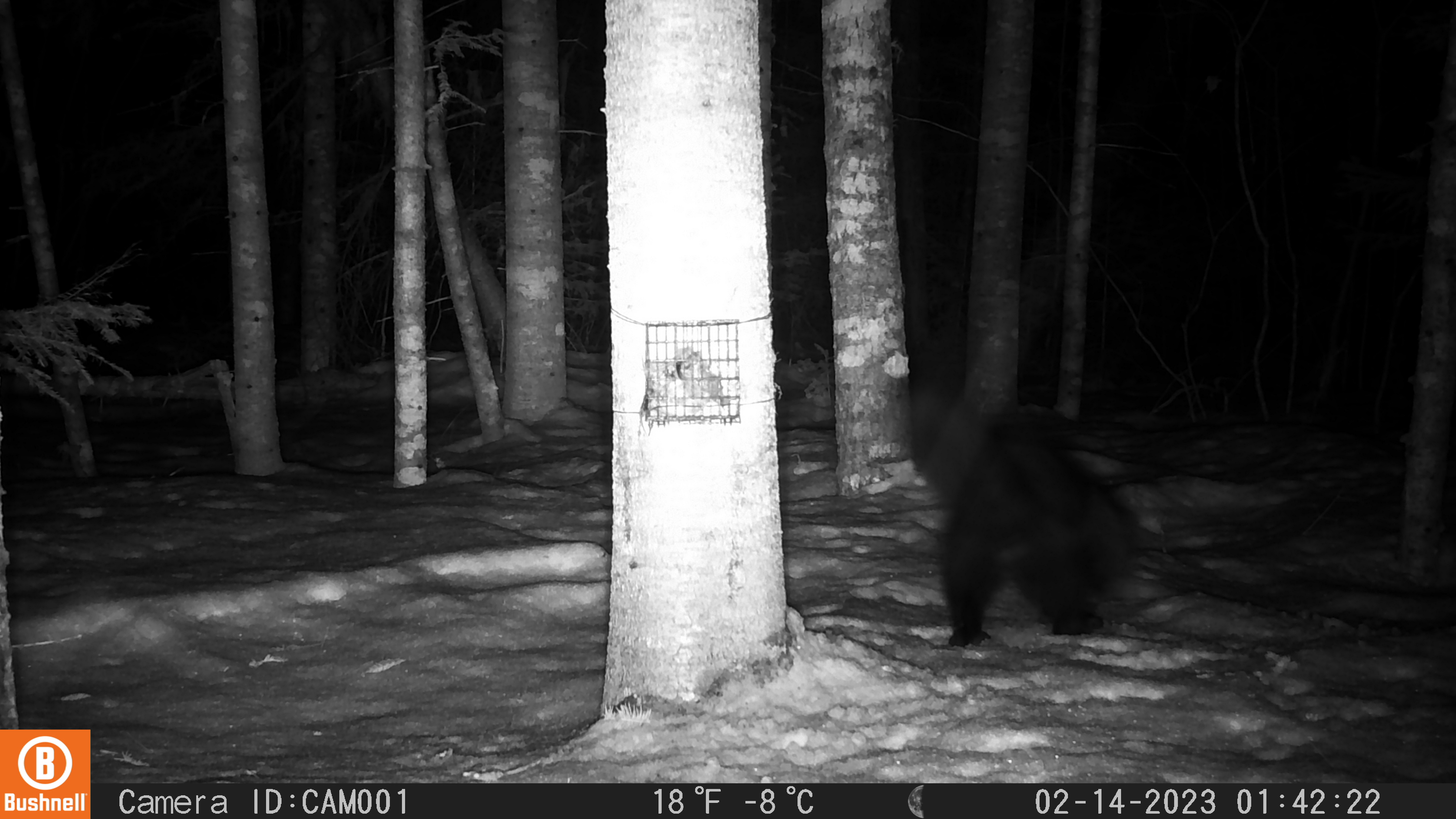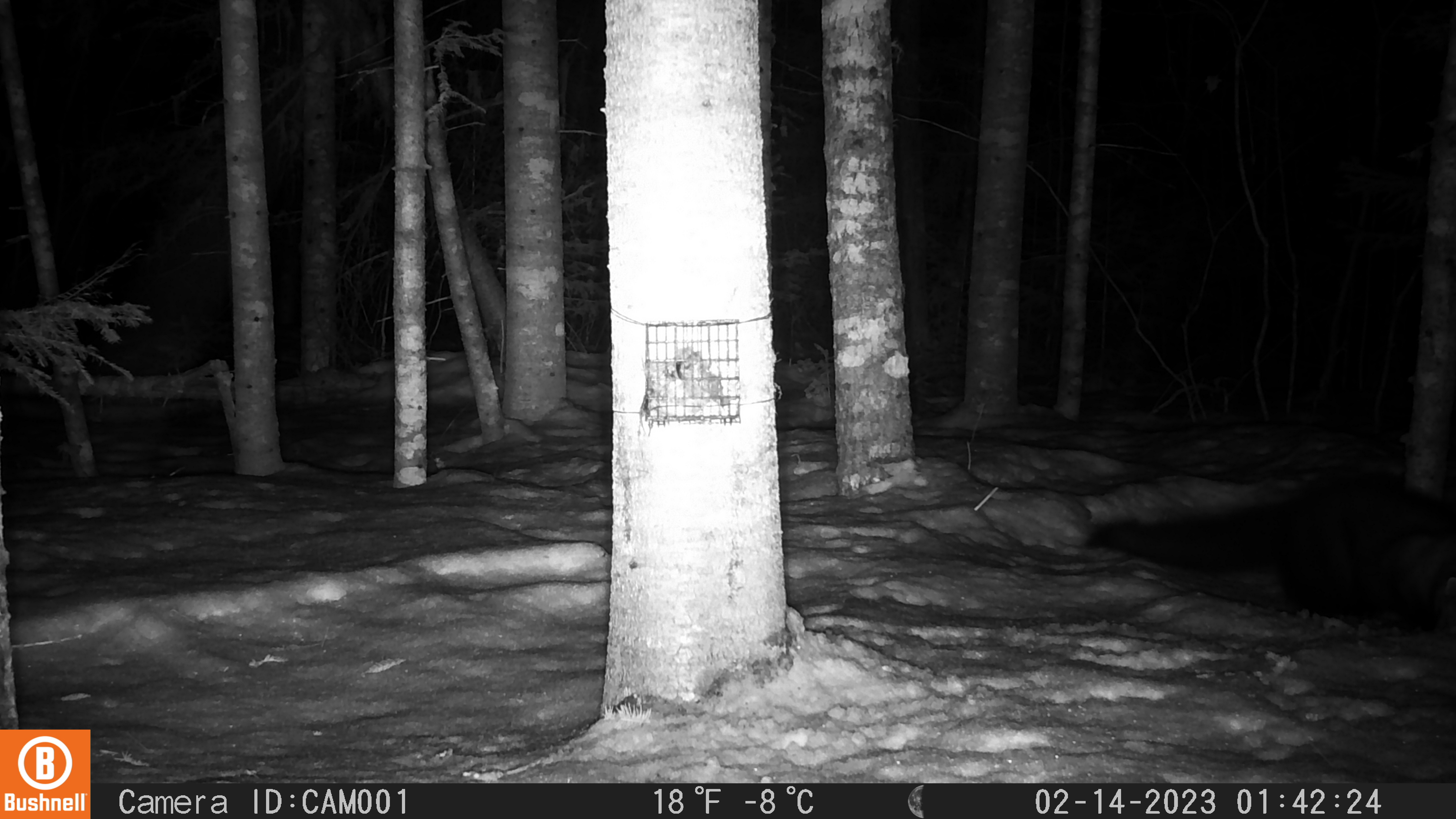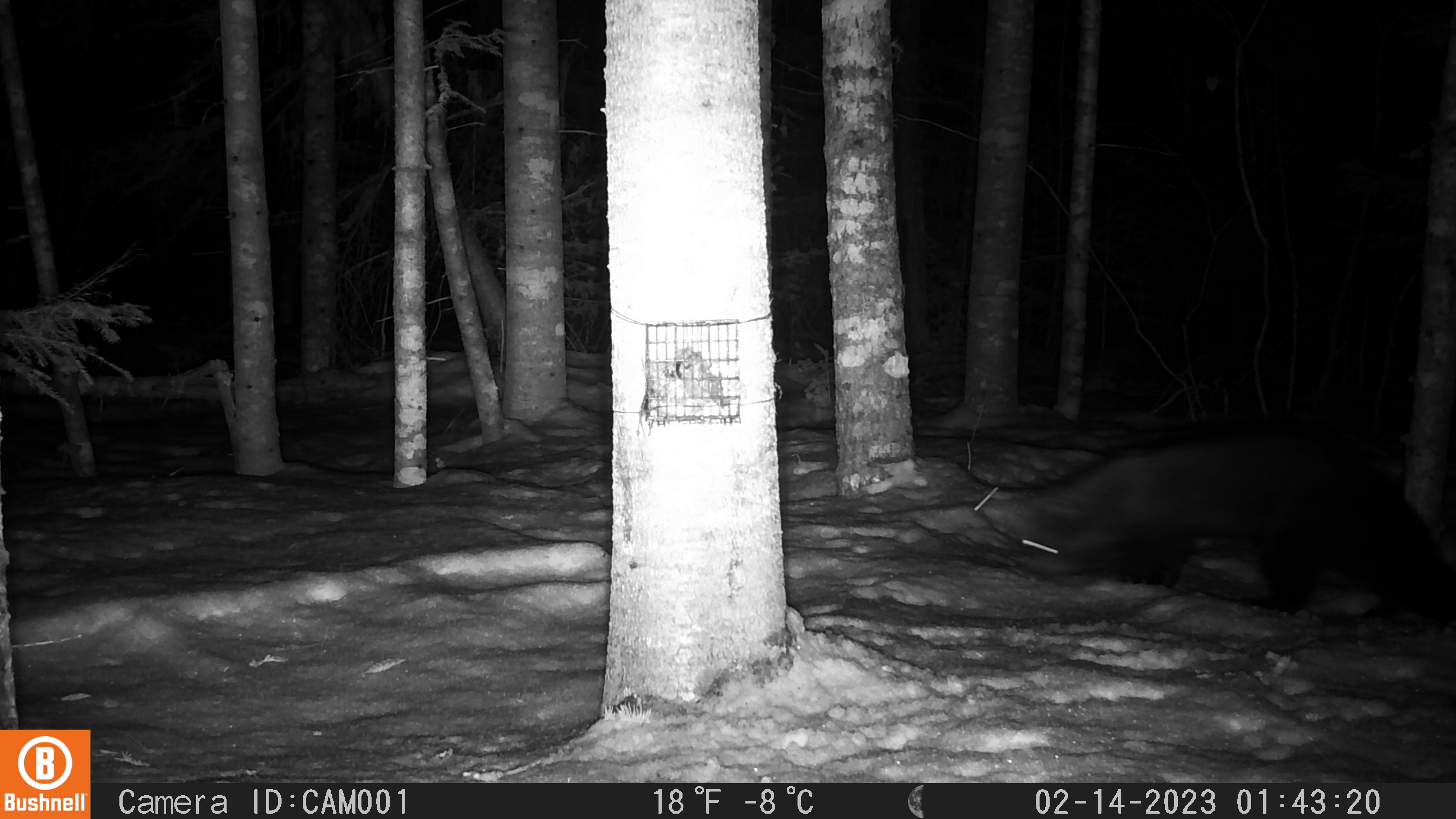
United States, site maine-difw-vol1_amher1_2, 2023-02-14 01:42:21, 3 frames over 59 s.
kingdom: Animalia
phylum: Chordata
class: Mammalia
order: Carnivora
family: Mustelidae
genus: Pekania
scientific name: Pekania pennanti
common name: fisher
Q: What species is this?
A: Fisher (Pekania pennanti).